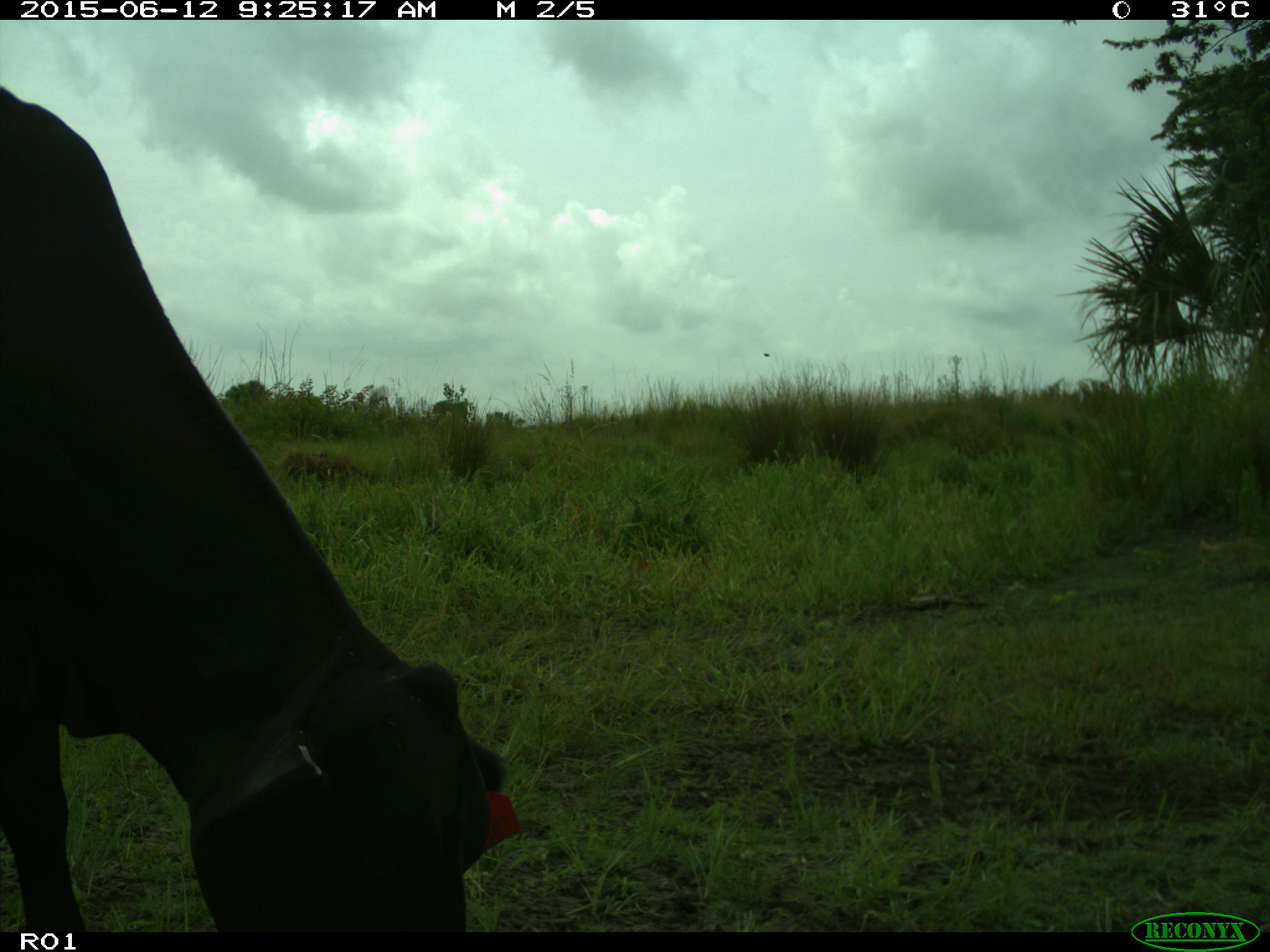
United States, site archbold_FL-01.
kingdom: Animalia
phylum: Chordata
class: Mammalia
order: Artiodactyla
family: Bovidae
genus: Bos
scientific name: Bos taurus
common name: domestic cow